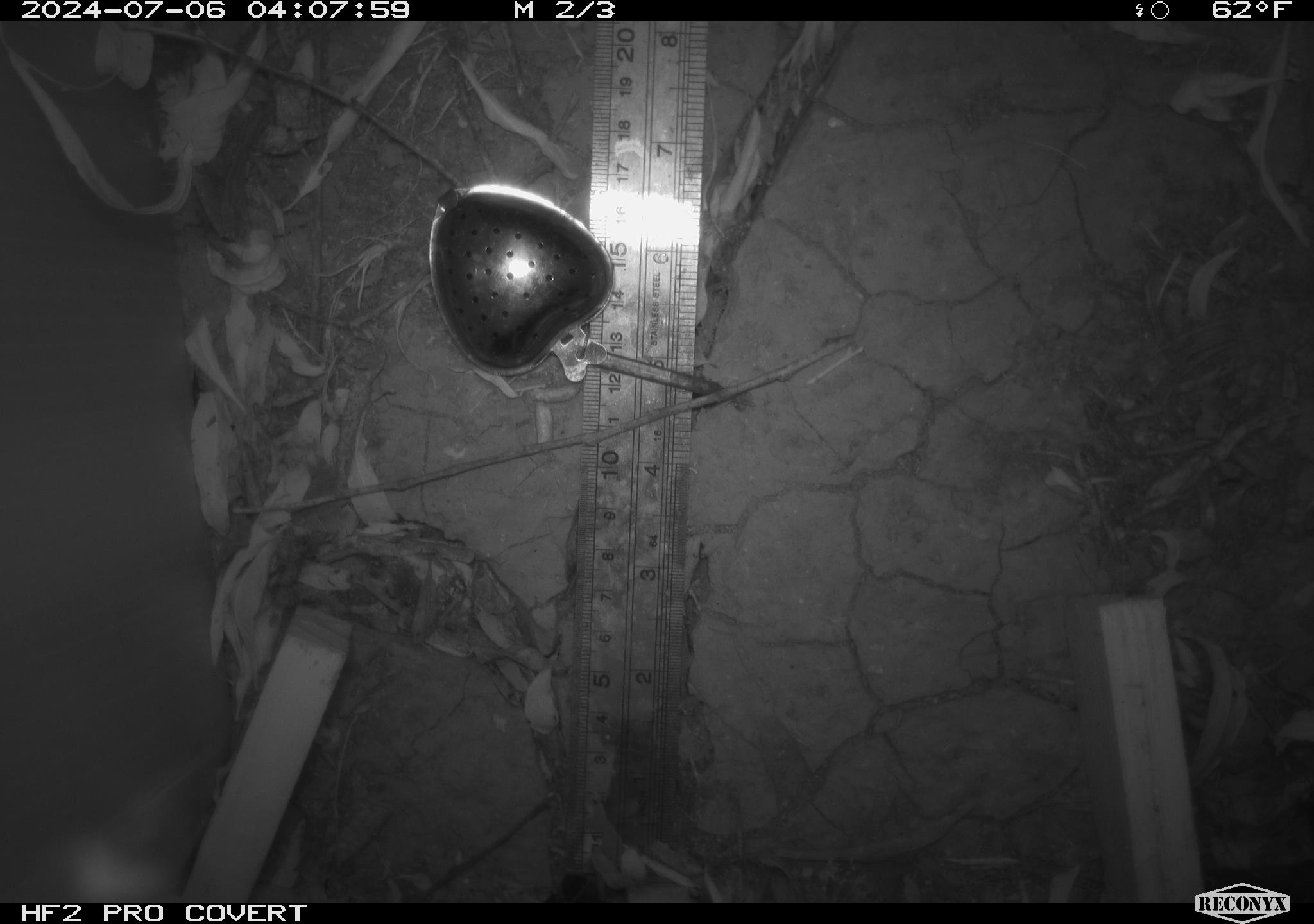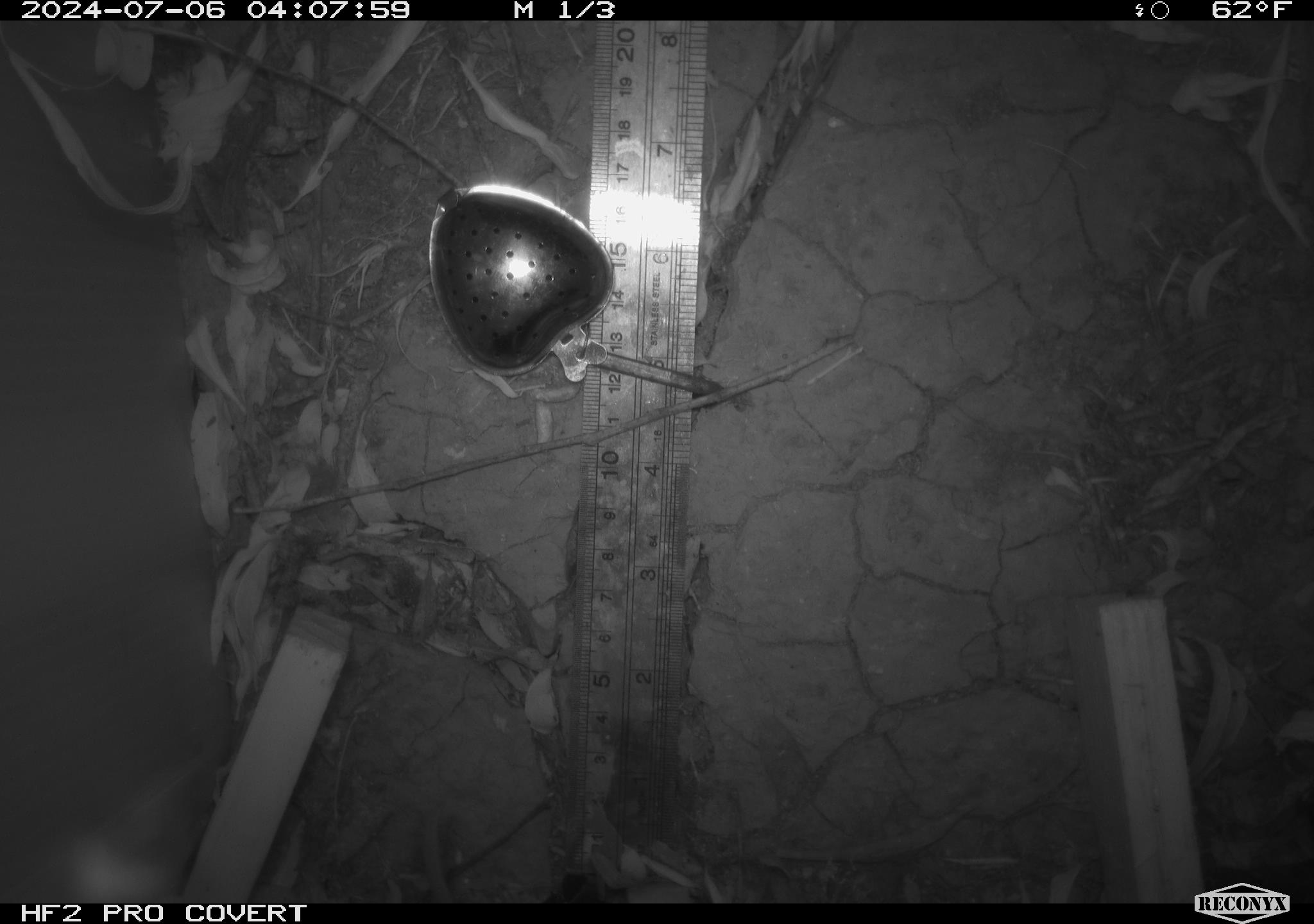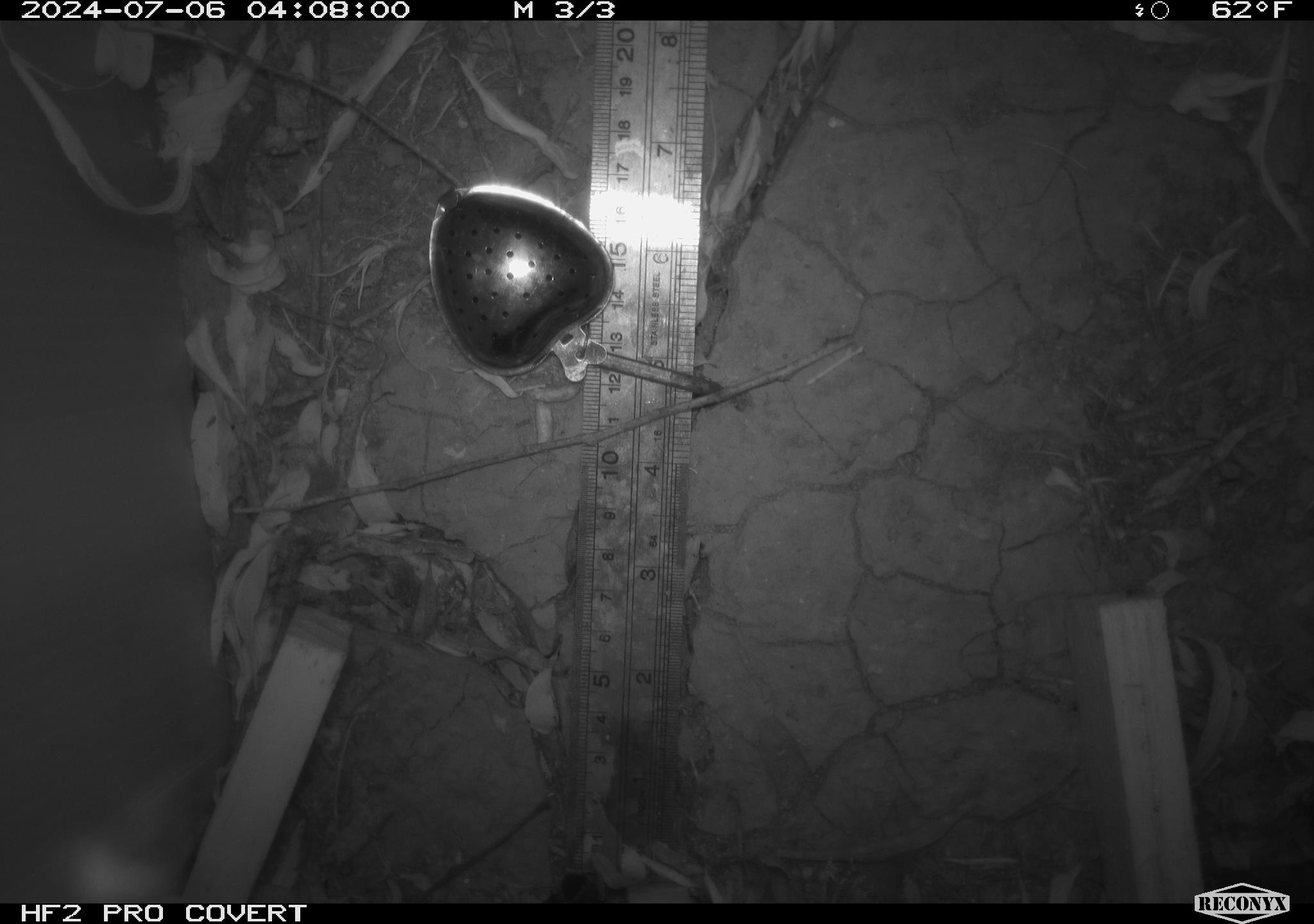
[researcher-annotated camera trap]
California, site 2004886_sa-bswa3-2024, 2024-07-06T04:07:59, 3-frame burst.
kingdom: Animalia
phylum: Chordata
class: Mammalia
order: Rodentia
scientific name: Rodentia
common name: mouse species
Mouse species (Rodentia).